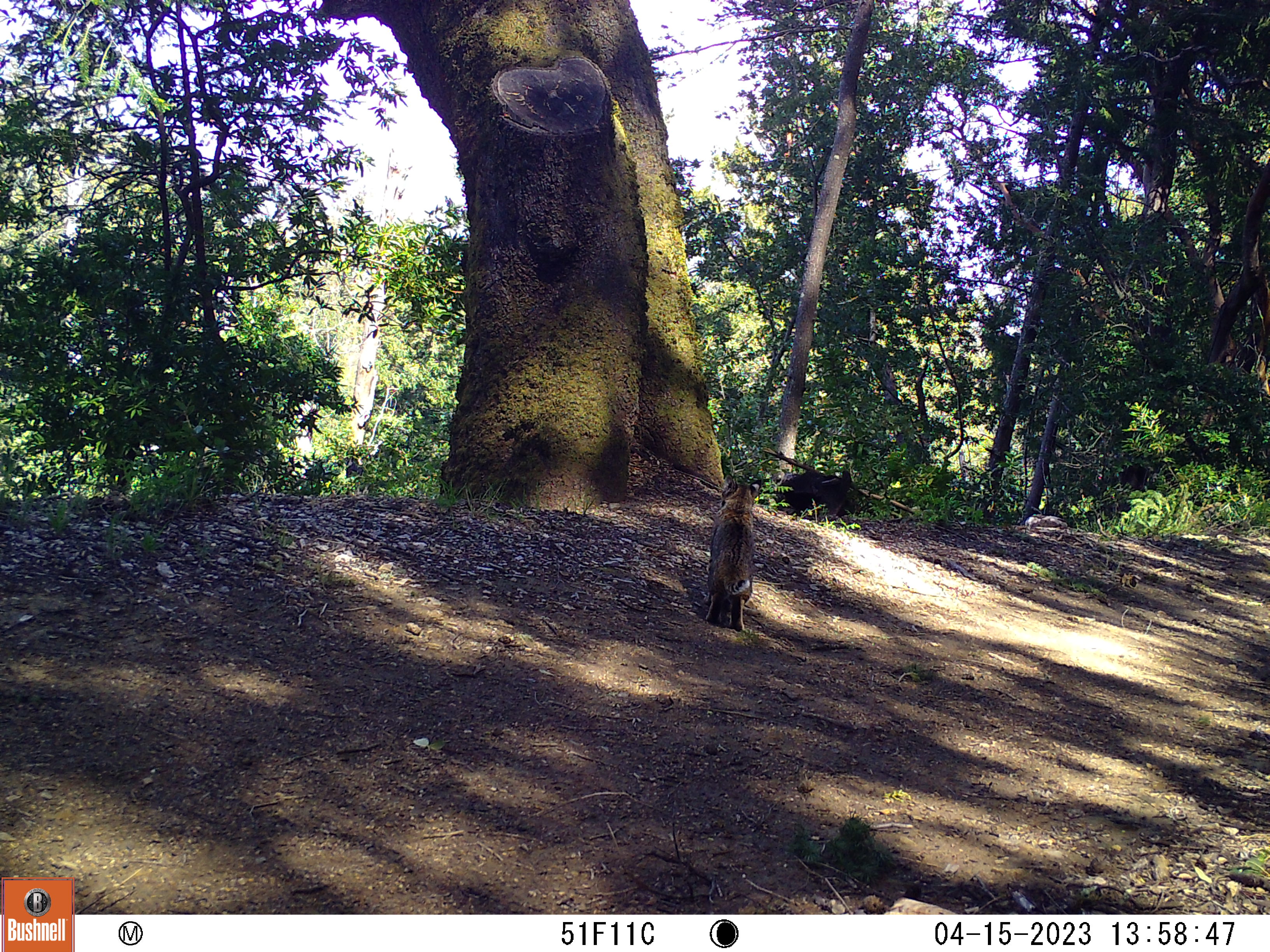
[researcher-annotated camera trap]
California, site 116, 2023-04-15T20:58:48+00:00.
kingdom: Animalia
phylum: Chordata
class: Mammalia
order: Carnivora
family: Felidae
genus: Lynx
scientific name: Lynx rufus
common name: bobcat